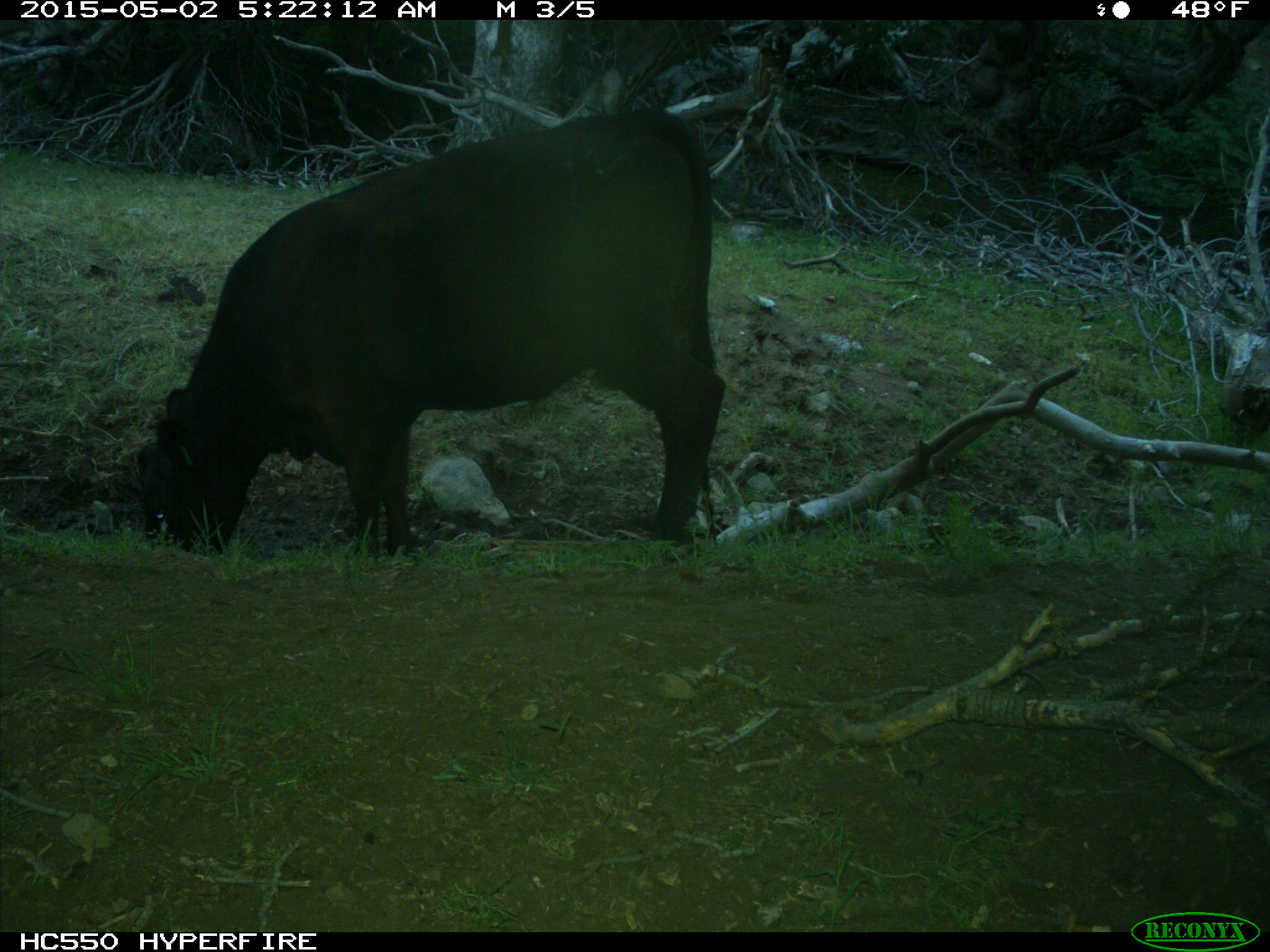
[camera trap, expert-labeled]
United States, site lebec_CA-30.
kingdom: Animalia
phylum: Chordata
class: Mammalia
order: Artiodactyla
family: Bovidae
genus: Bos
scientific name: Bos taurus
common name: domestic cow